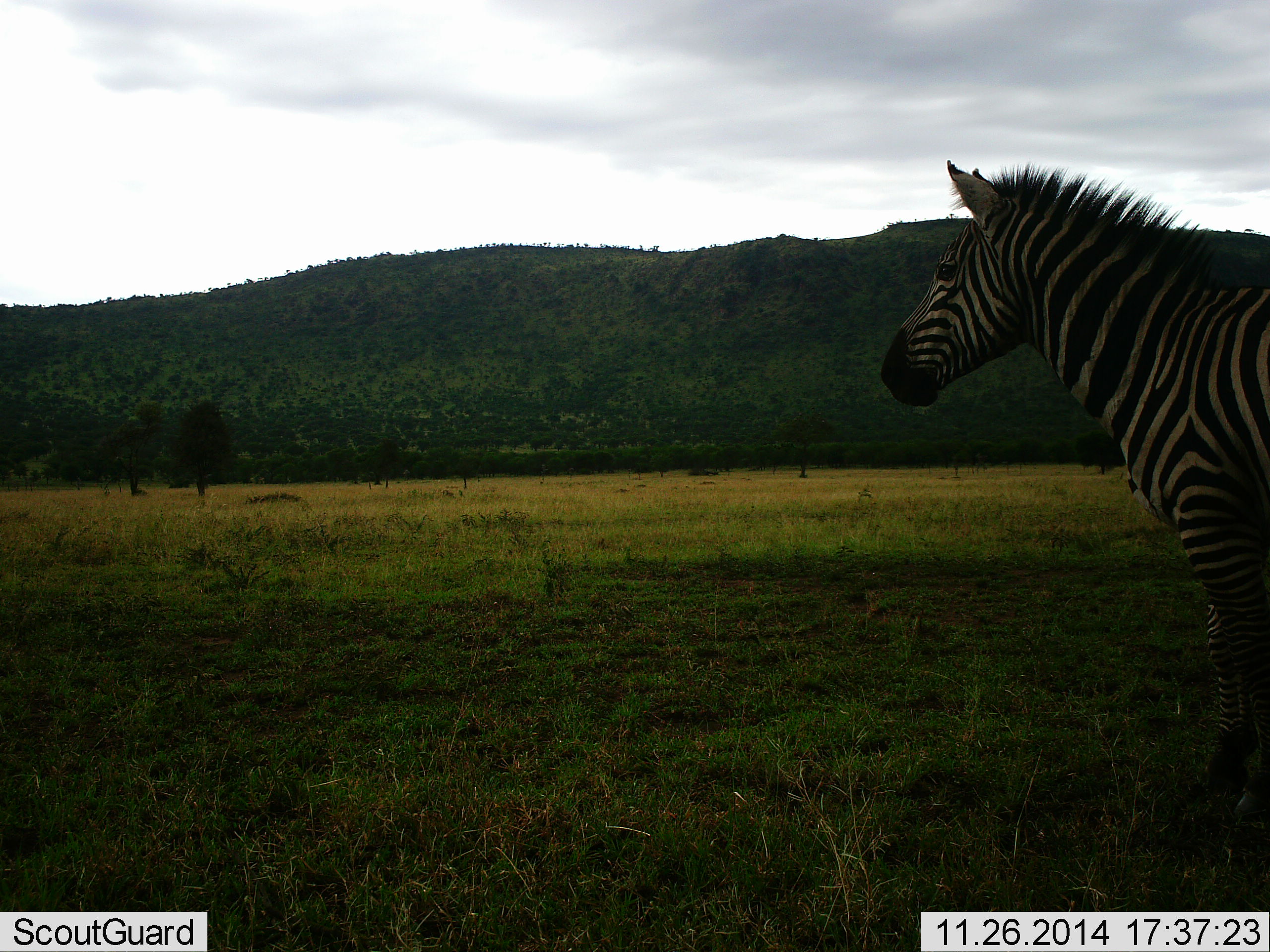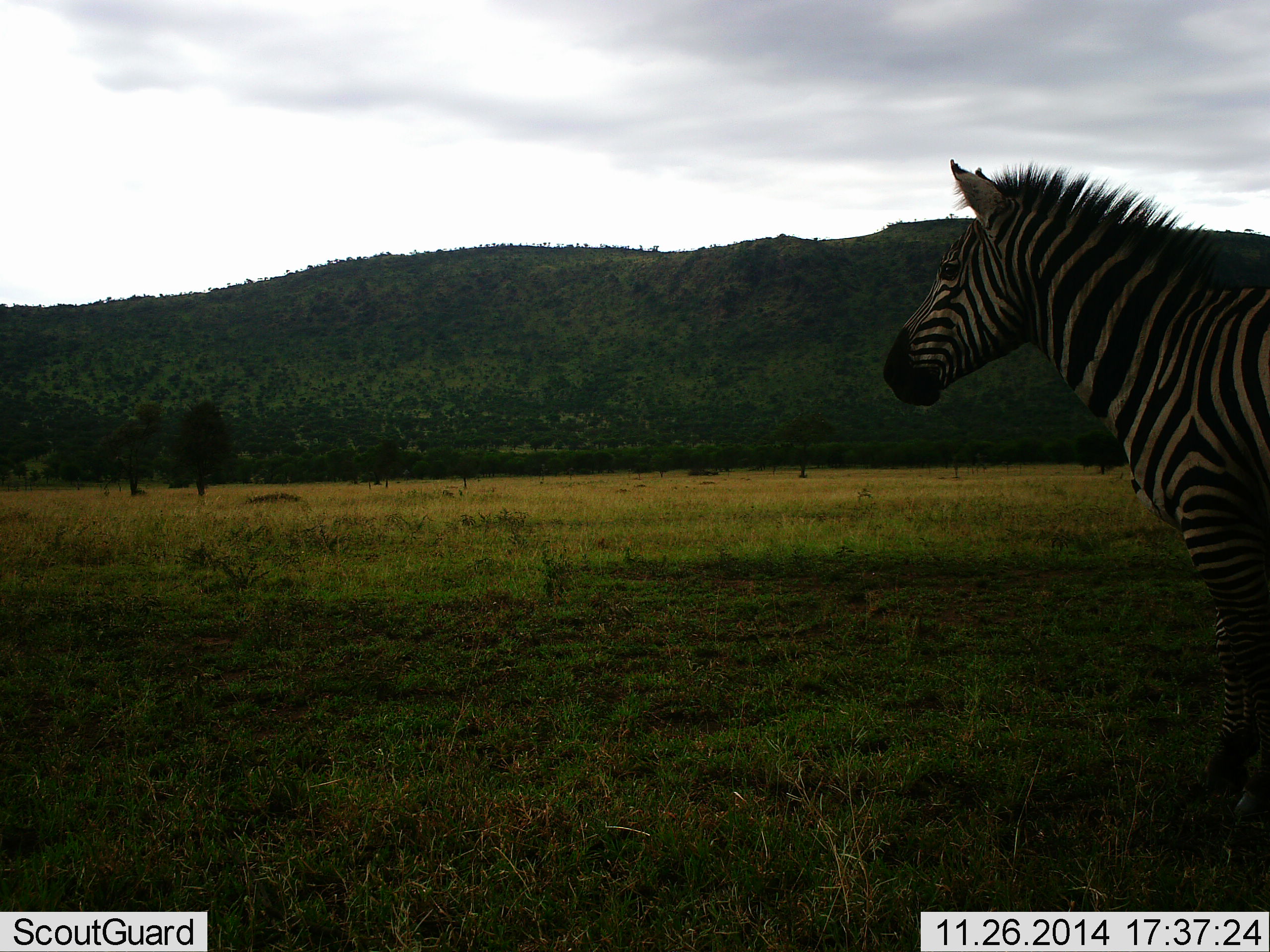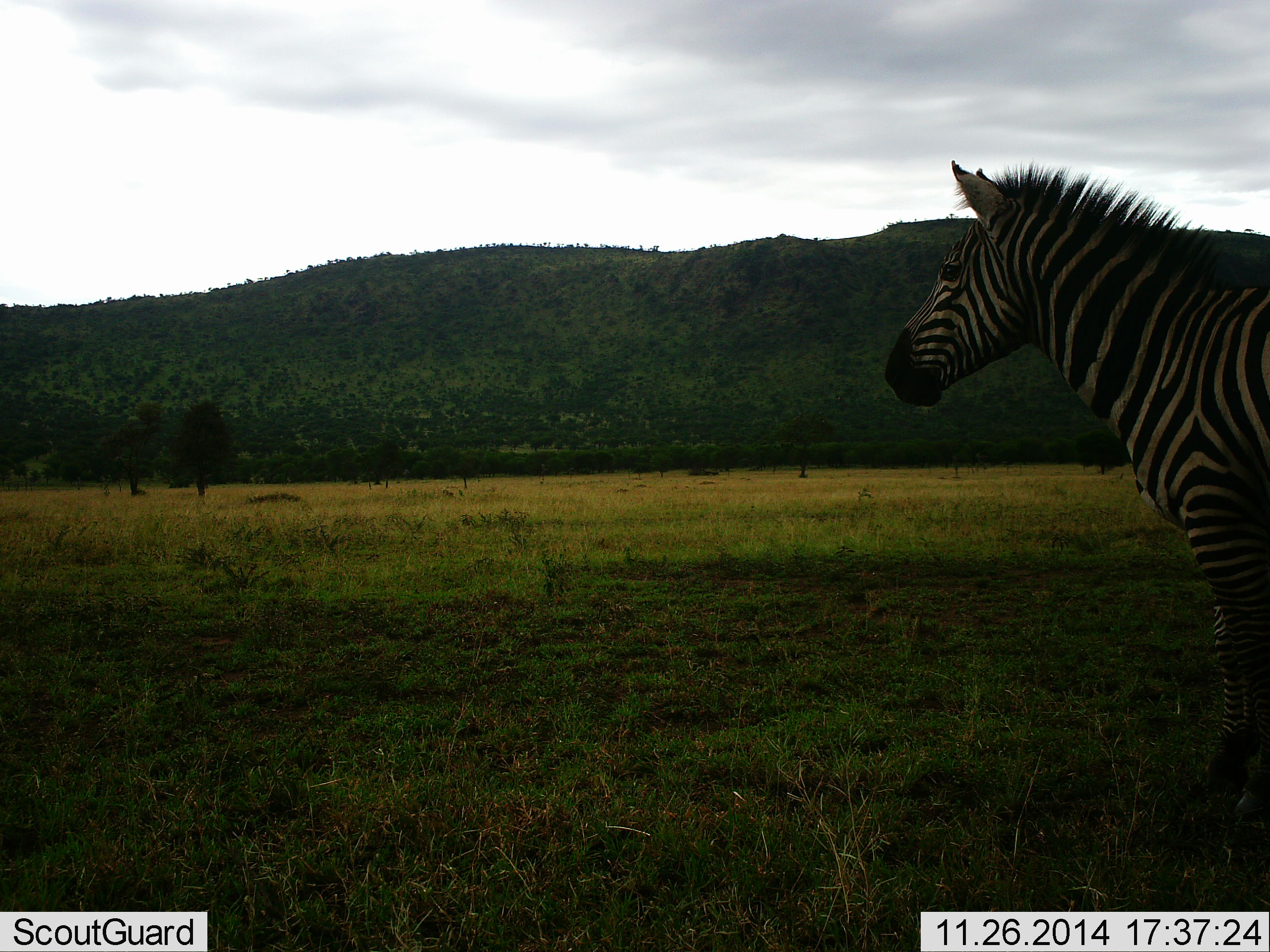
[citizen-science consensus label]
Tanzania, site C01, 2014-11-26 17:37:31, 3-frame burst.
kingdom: Animalia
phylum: Chordata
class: Mammalia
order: Perissodactyla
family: Equidae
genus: Equus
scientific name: Equus quagga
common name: plains zebra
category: zebra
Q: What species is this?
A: Zebra (plains zebra) (Equus quagga).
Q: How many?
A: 1.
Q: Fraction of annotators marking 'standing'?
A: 90%.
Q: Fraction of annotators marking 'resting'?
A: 0%.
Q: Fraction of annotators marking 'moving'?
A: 10%.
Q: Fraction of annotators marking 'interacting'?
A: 0%.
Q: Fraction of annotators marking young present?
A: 10%.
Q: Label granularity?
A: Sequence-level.